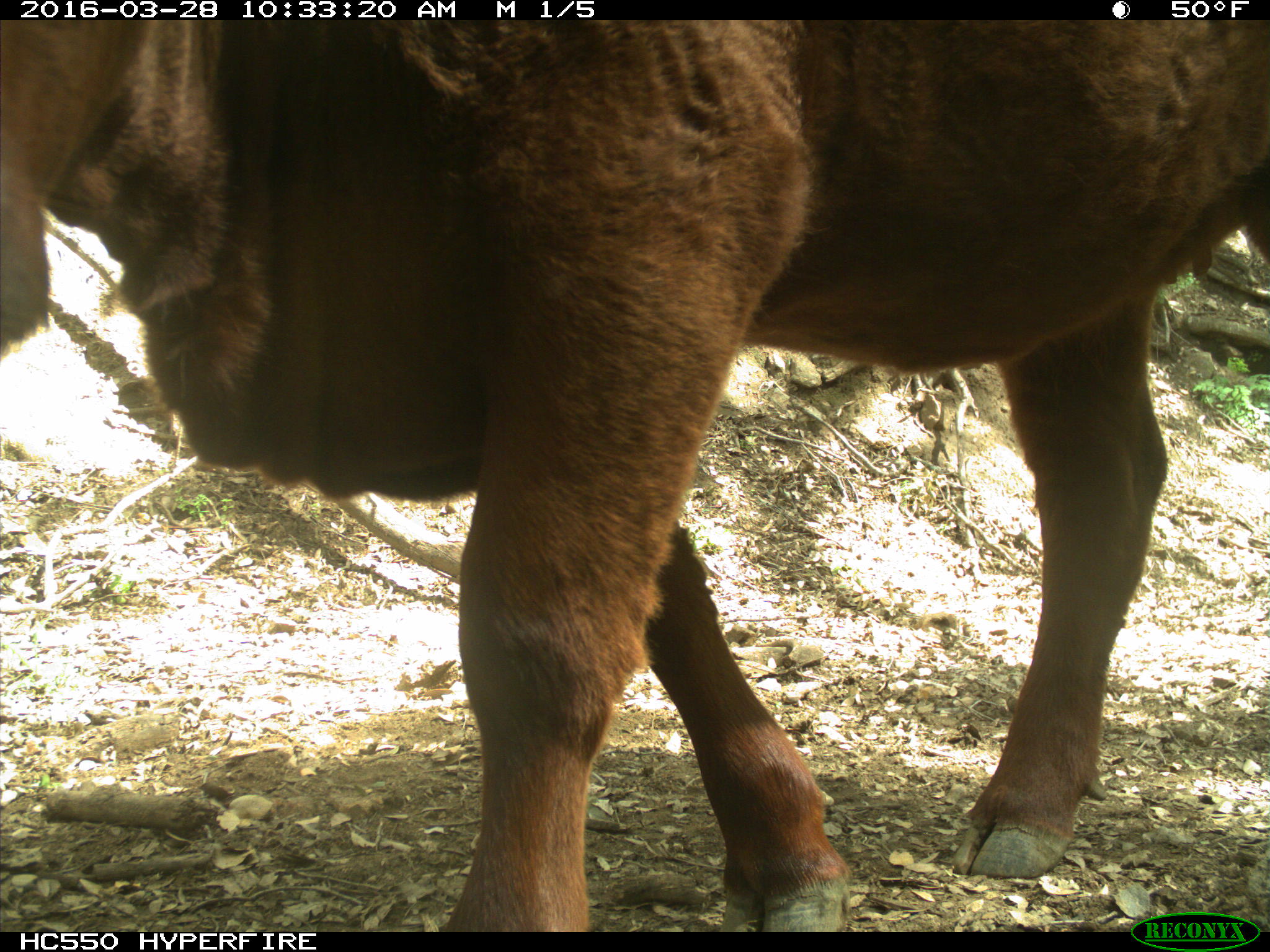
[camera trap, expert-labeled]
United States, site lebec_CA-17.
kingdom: Animalia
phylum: Chordata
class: Mammalia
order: Artiodactyla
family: Bovidae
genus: Bos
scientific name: Bos taurus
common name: domestic cow